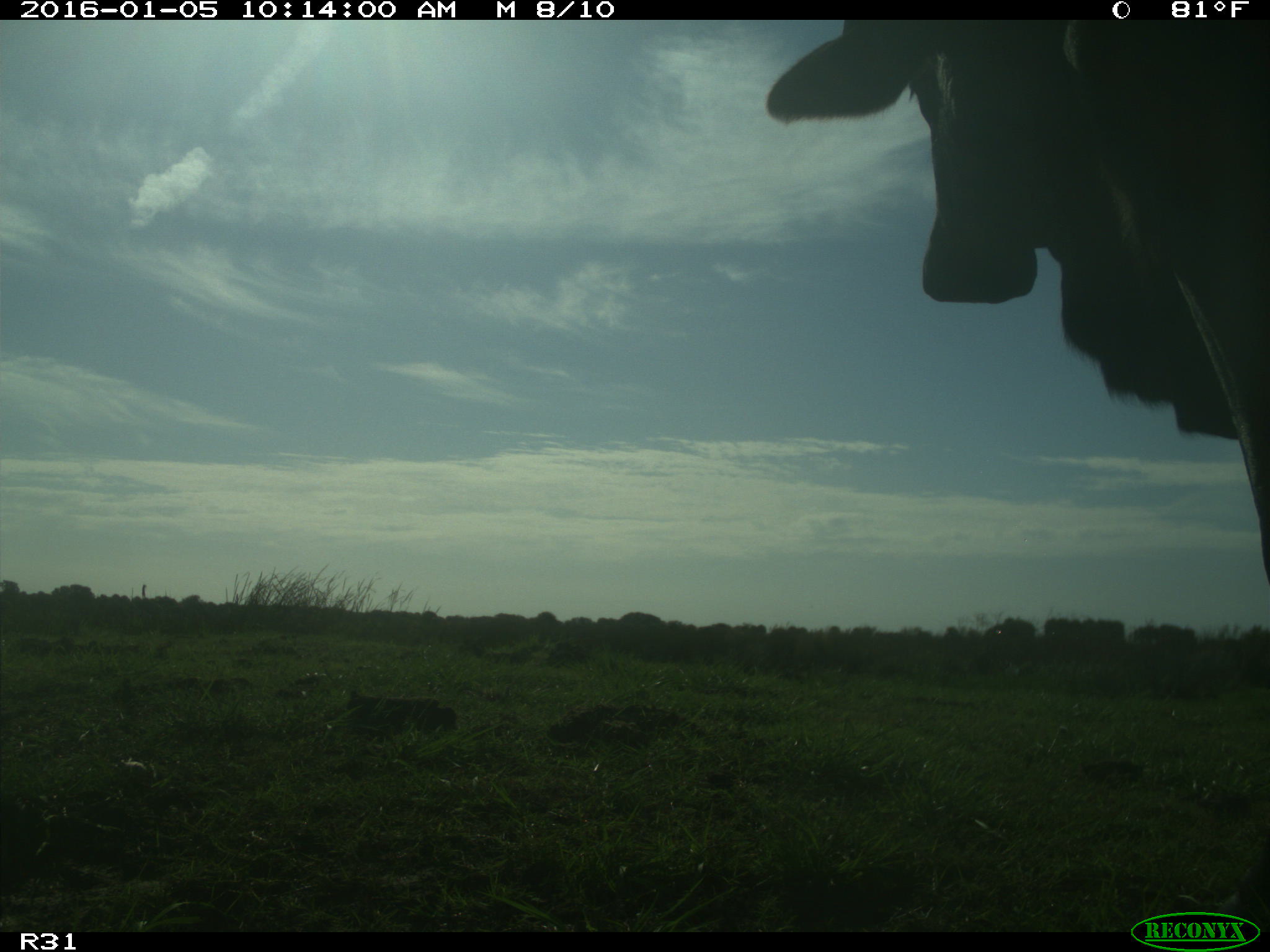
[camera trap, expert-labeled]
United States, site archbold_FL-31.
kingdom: Animalia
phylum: Chordata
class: Mammalia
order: Artiodactyla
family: Bovidae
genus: Bos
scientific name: Bos taurus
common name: domestic cow